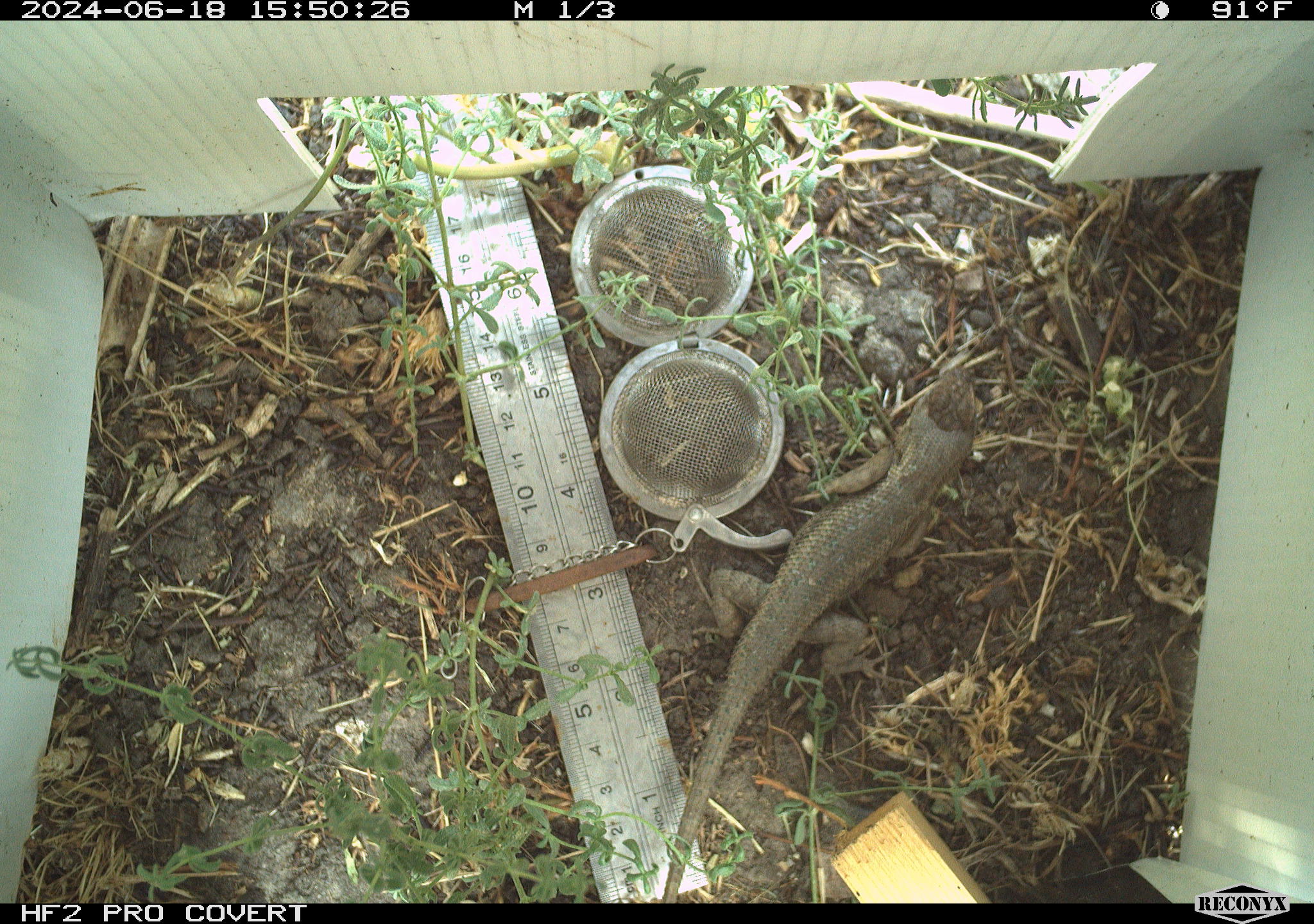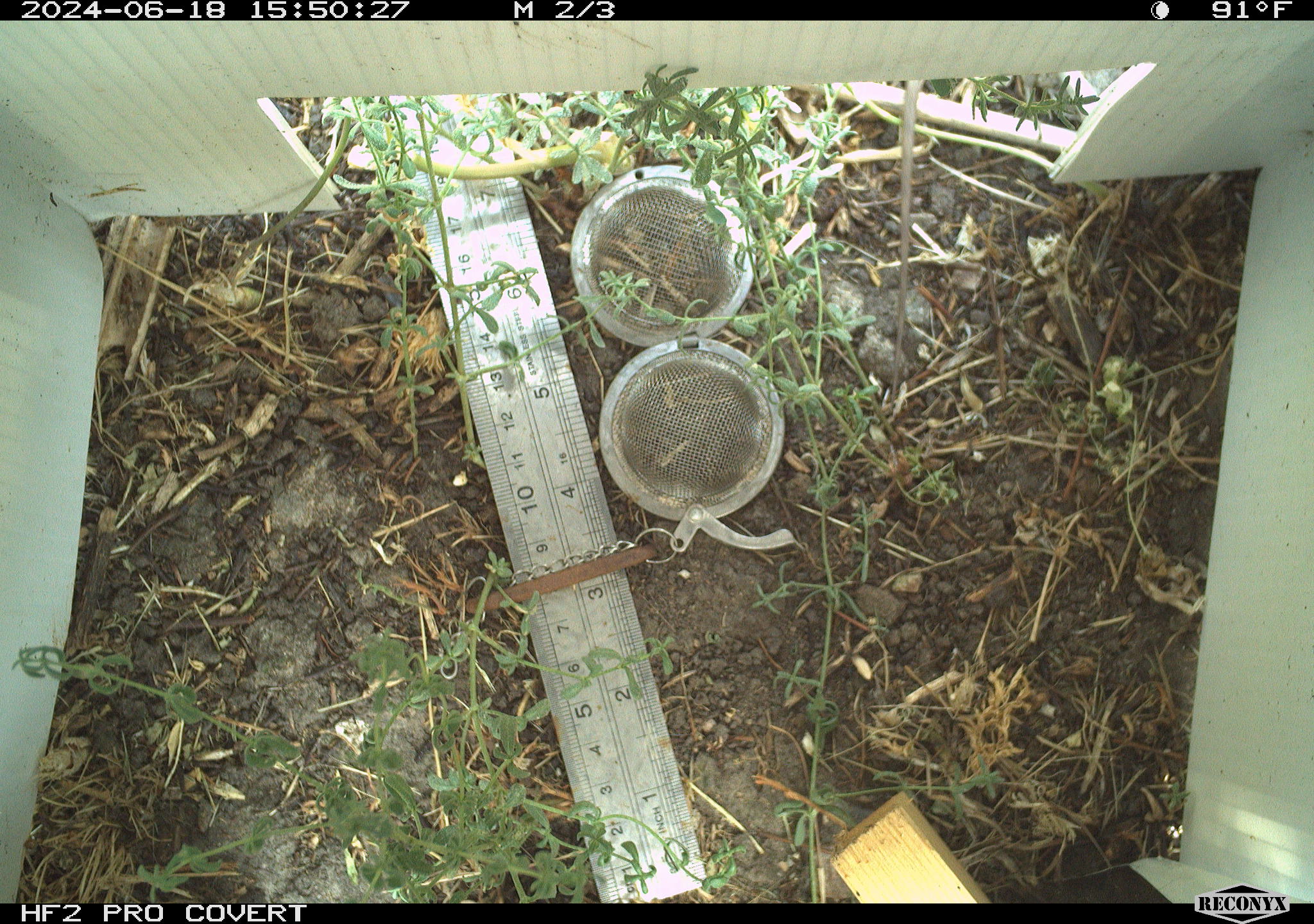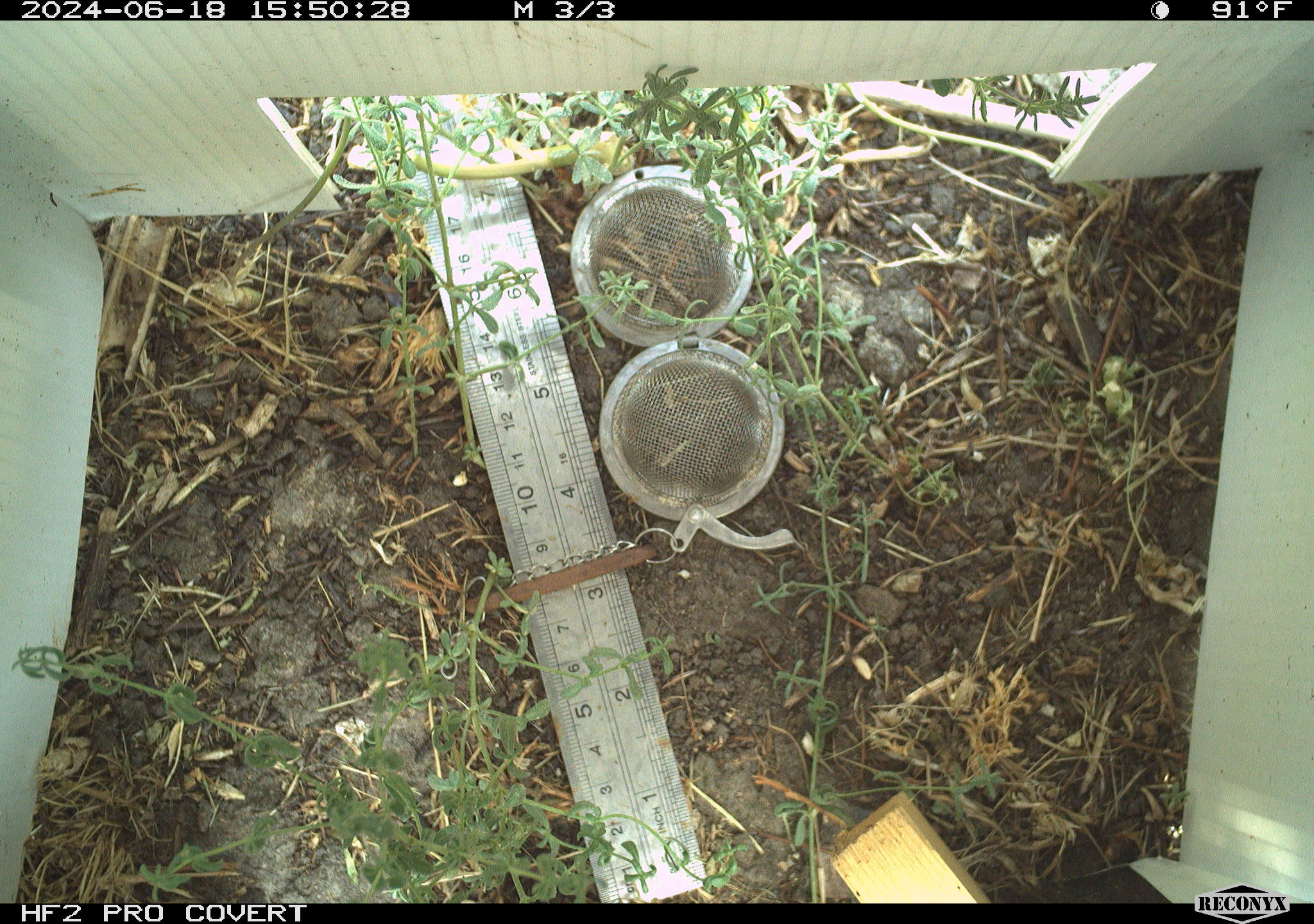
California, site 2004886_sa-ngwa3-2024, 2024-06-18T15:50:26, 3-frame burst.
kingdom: Animalia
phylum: Chordata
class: Reptilia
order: Squamata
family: Phrynosomatidae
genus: Sceloporus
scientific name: Sceloporus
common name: spiny lizards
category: sceloporus species